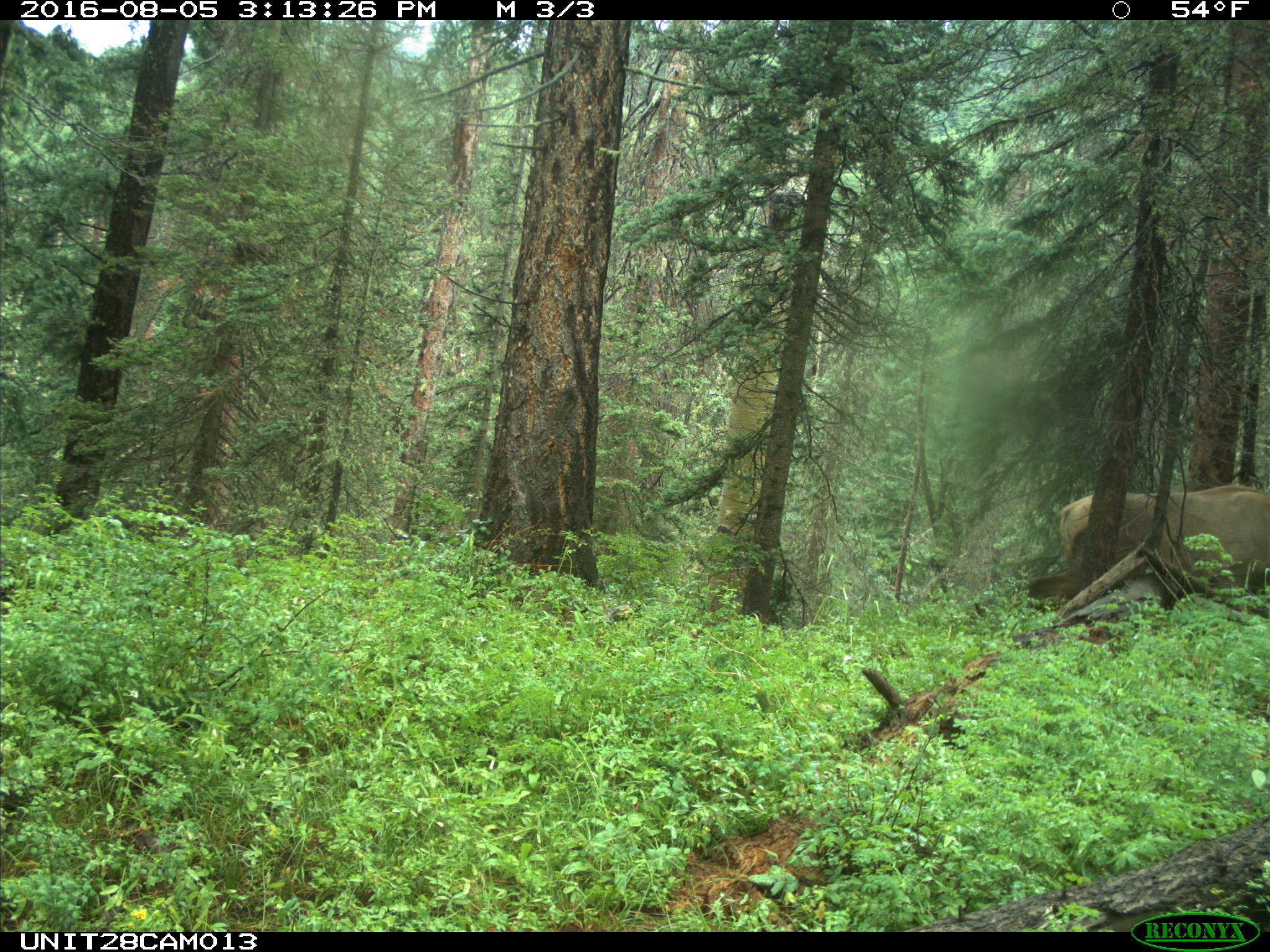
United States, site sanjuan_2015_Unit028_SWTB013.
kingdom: Animalia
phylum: Chordata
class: Mammalia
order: Artiodactyla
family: Cervidae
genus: Cervus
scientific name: Cervus elaphus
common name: red deer